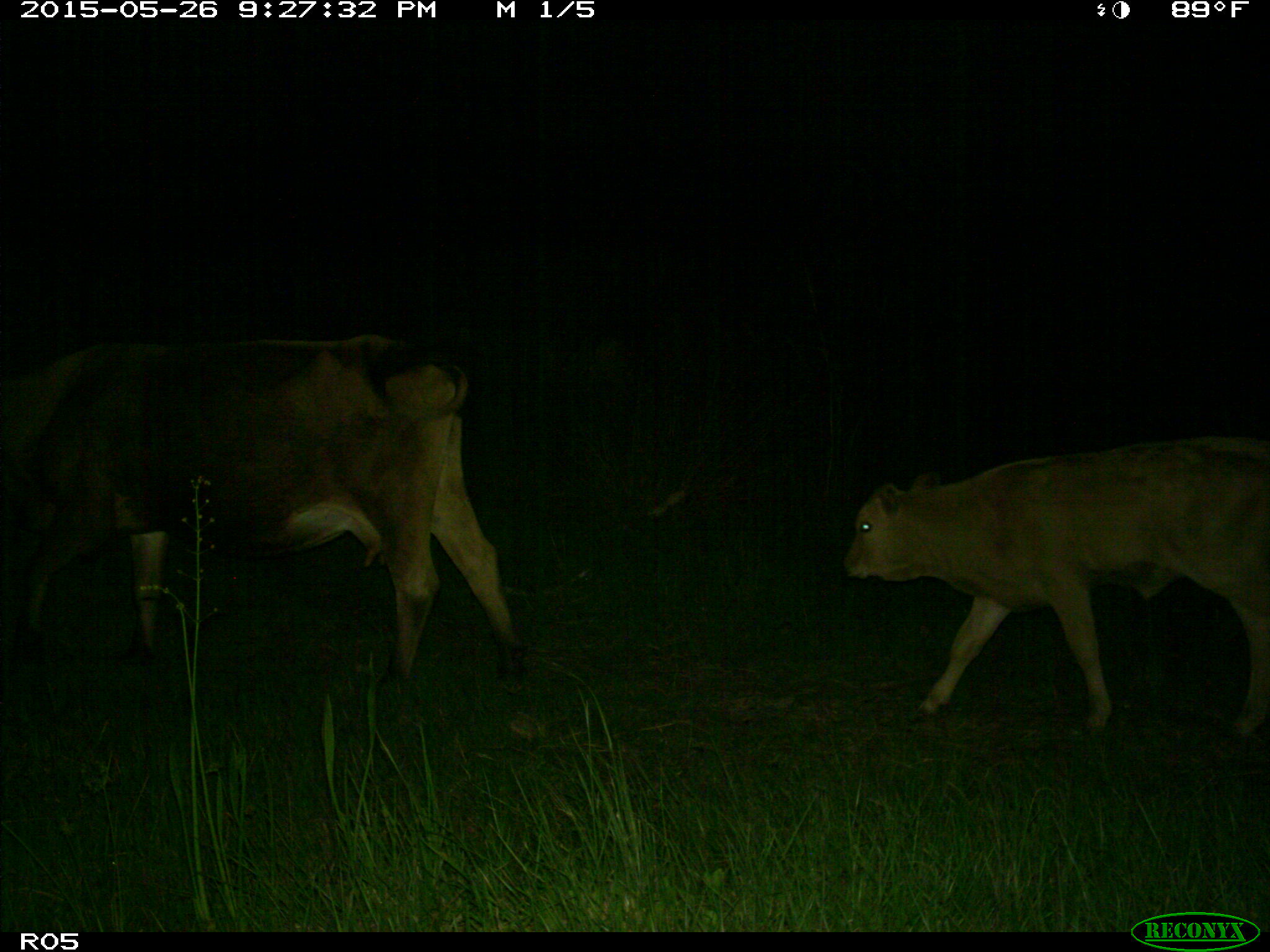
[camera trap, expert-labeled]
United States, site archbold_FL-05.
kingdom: Animalia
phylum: Chordata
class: Mammalia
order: Artiodactyla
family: Bovidae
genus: Bos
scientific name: Bos taurus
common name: domestic cow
Bos taurus (domestic cow).